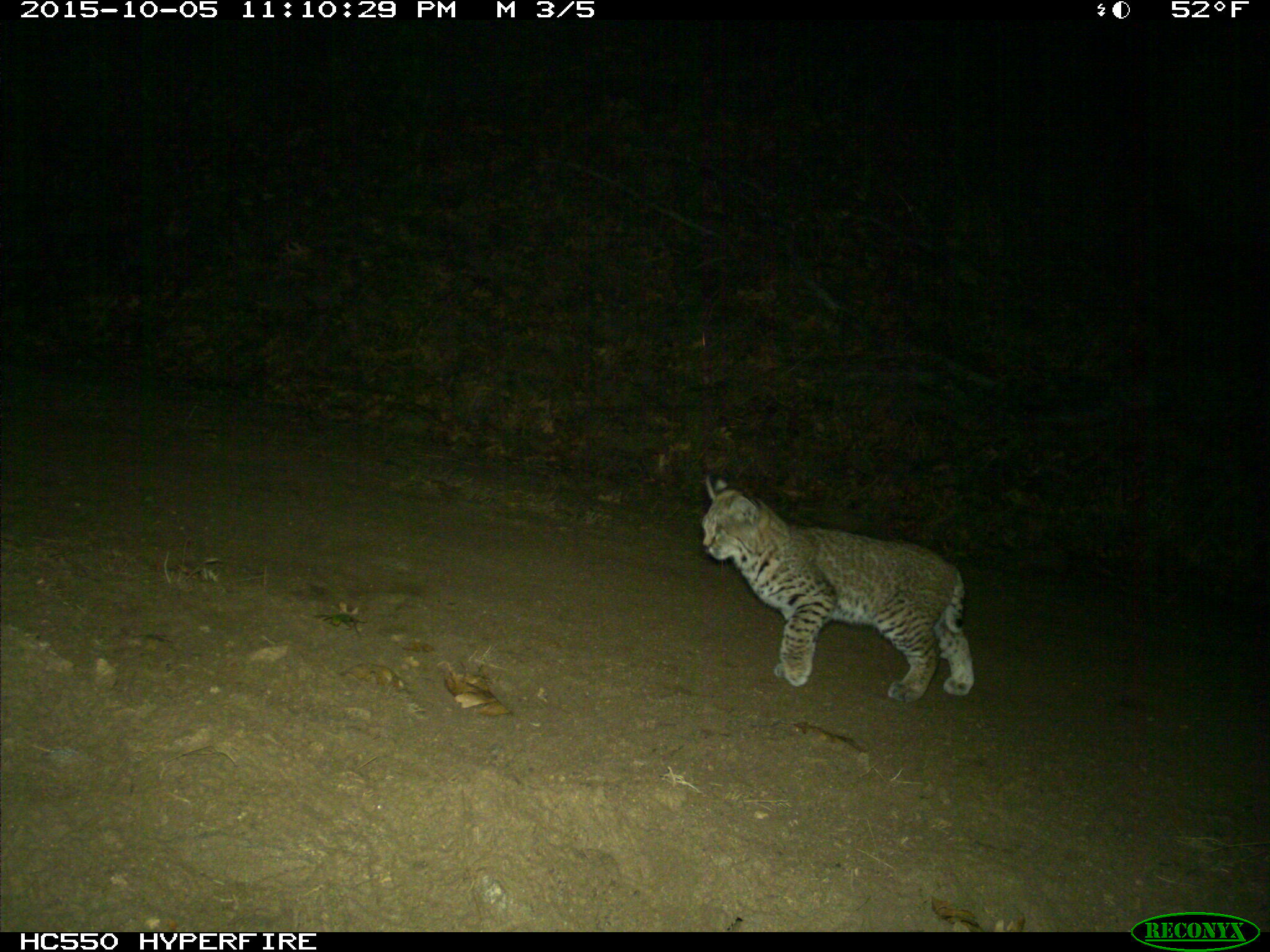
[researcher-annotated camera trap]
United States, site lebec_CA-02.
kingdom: Animalia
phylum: Chordata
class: Mammalia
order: Carnivora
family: Felidae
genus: Lynx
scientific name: Lynx rufus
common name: bobcat